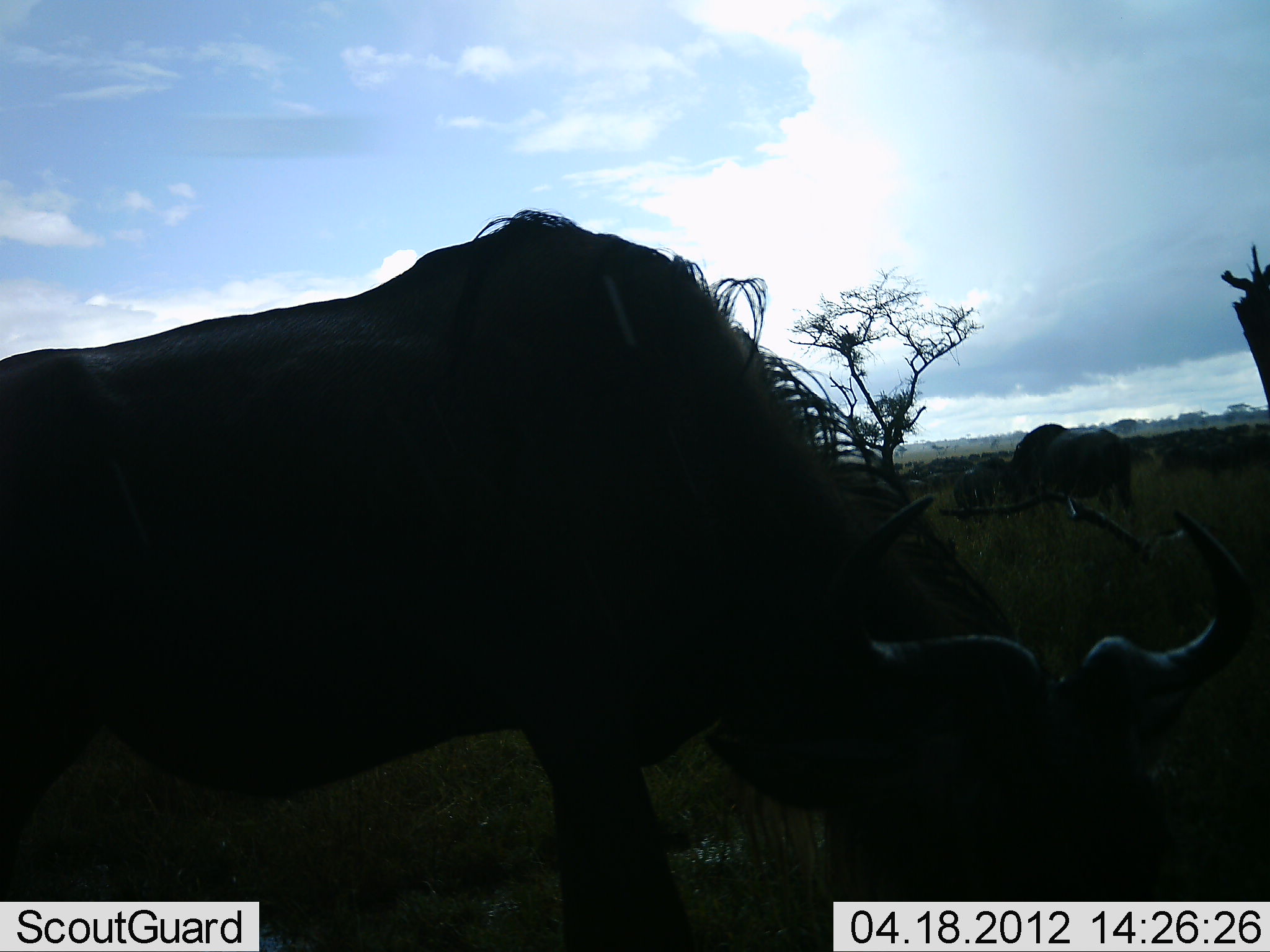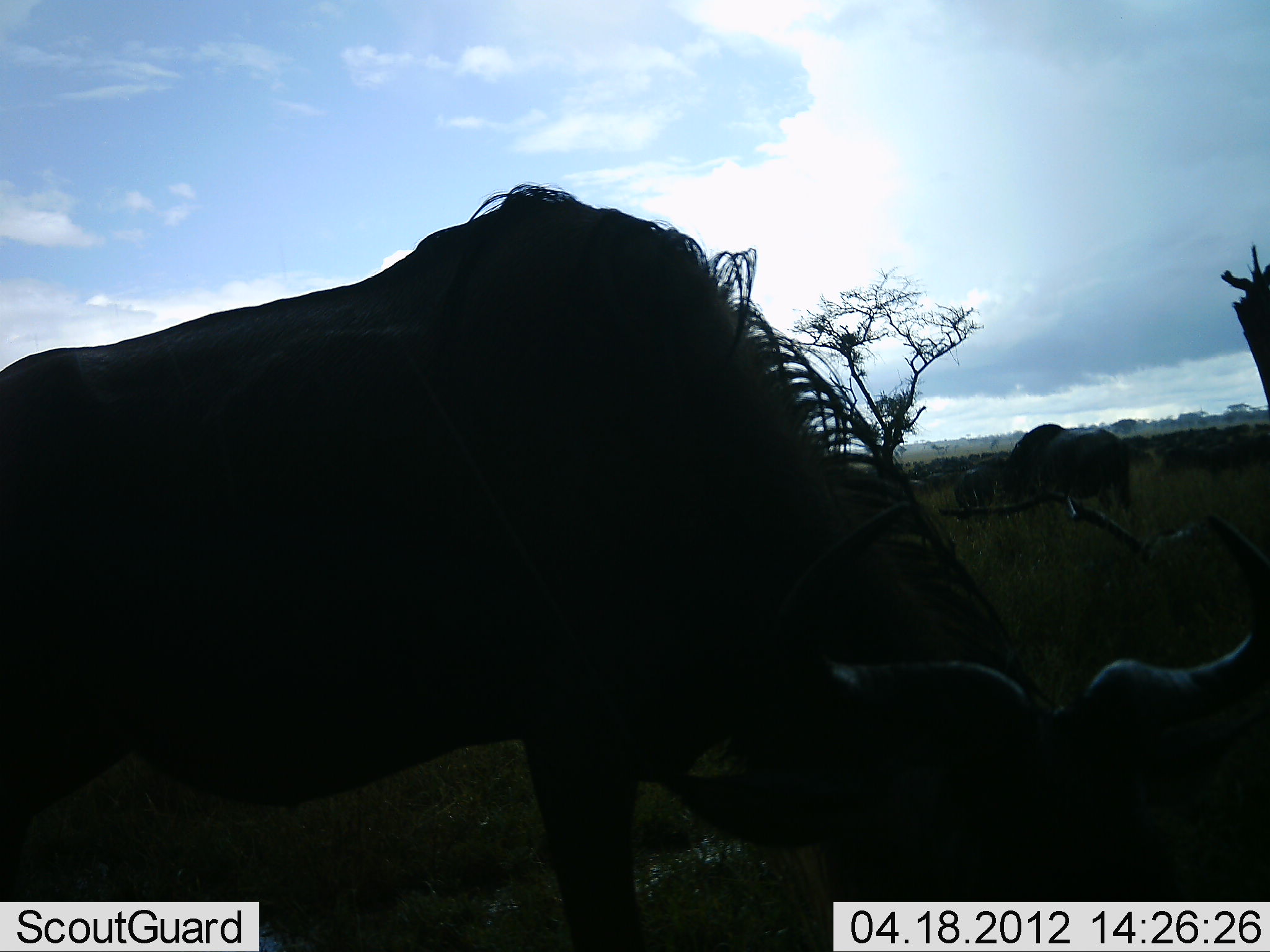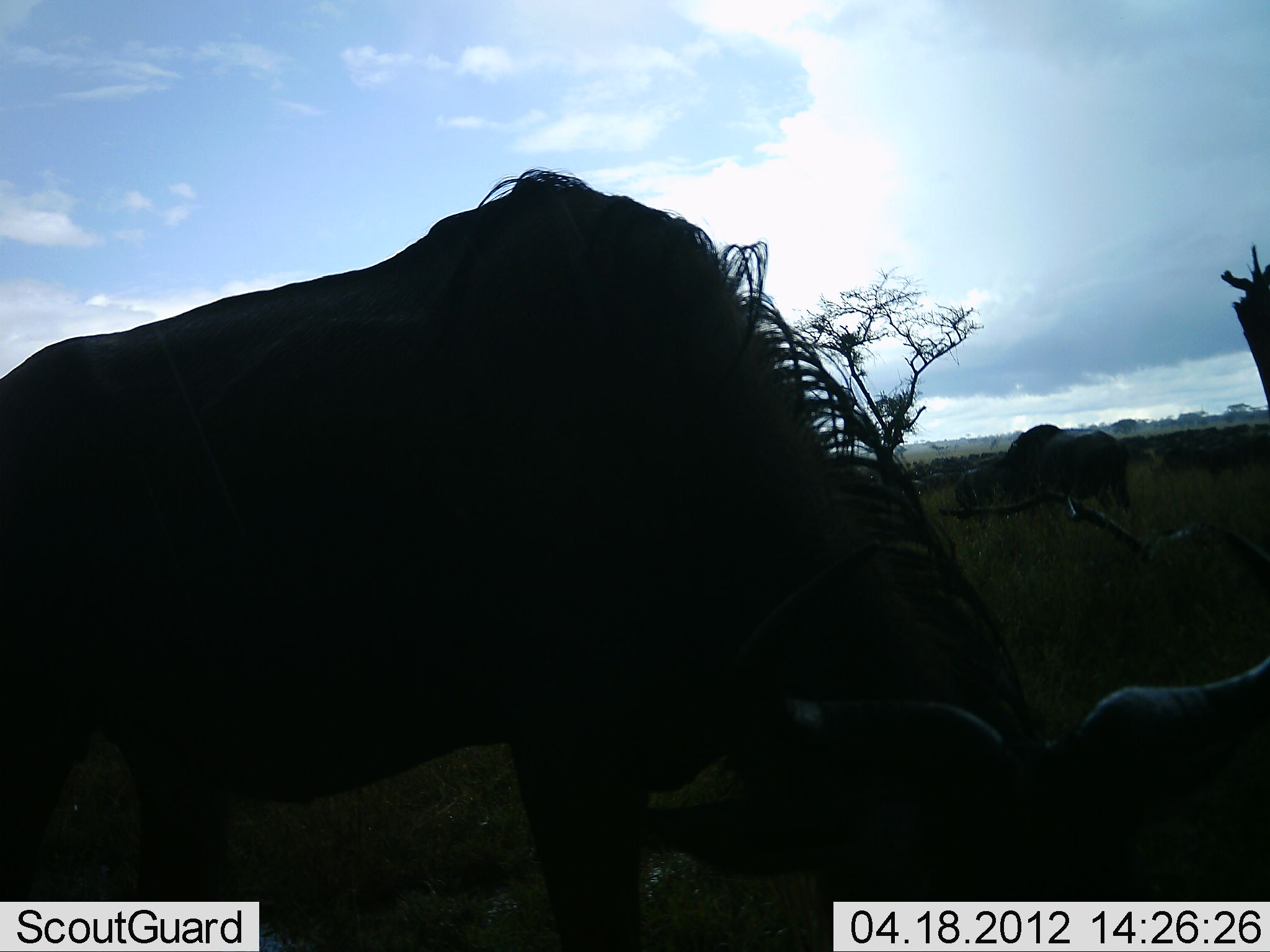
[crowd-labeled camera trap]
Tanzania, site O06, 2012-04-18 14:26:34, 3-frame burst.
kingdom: Animalia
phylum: Chordata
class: Mammalia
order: Artiodactyla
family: Bovidae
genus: Connochaetes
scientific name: Connochaetes taurinus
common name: blue wildebeest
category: wildebeest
Wildebeest (blue wildebeest) (Connochaetes taurinus), count 2. Behavior (volunteer vote fractions): standing 31%, resting 15%, moving 0%, interacting 0%. Young present (vote fraction): 0%. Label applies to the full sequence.